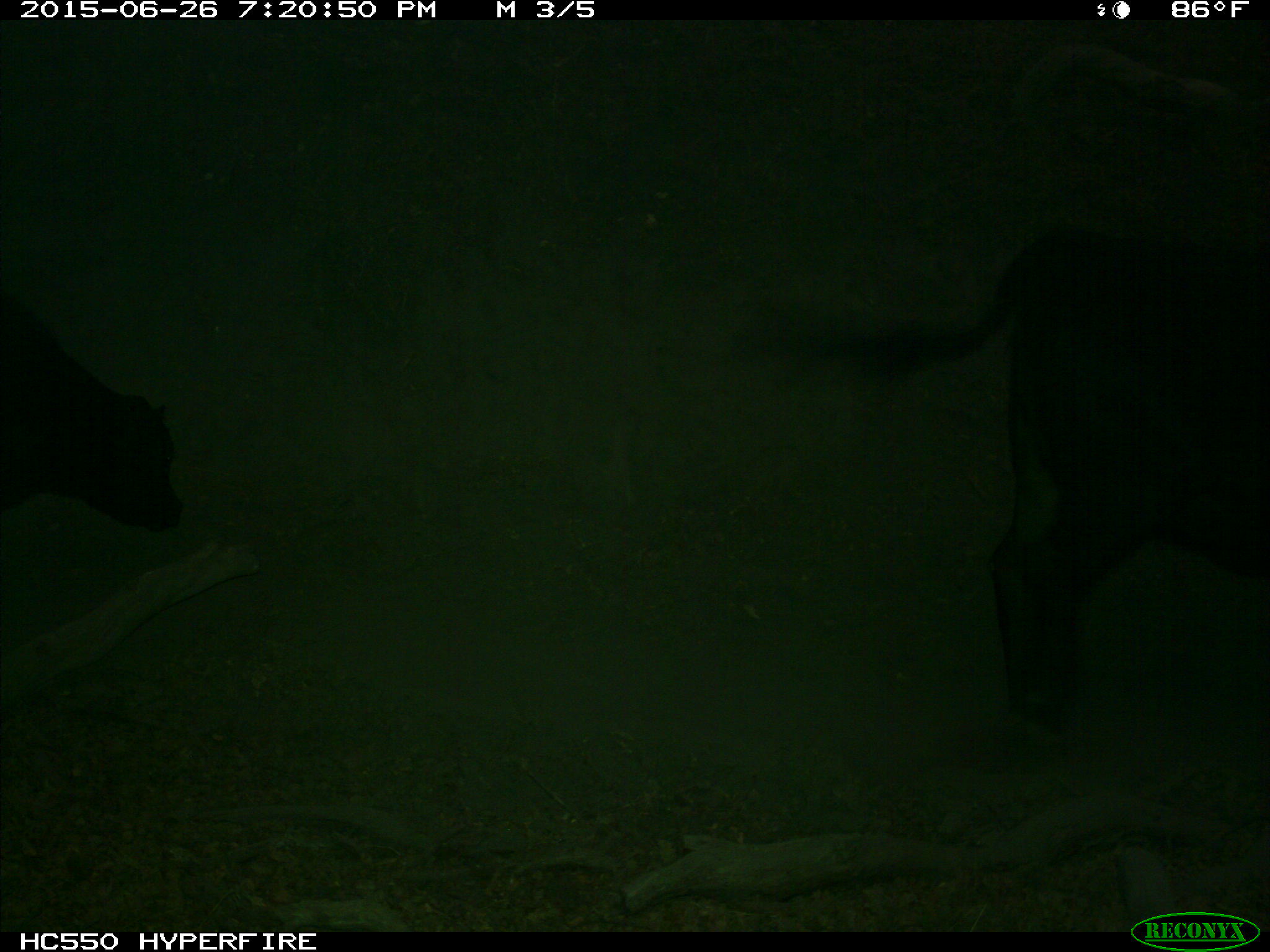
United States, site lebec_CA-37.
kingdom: Animalia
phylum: Chordata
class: Mammalia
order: Artiodactyla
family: Bovidae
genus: Bos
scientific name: Bos taurus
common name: domestic cow